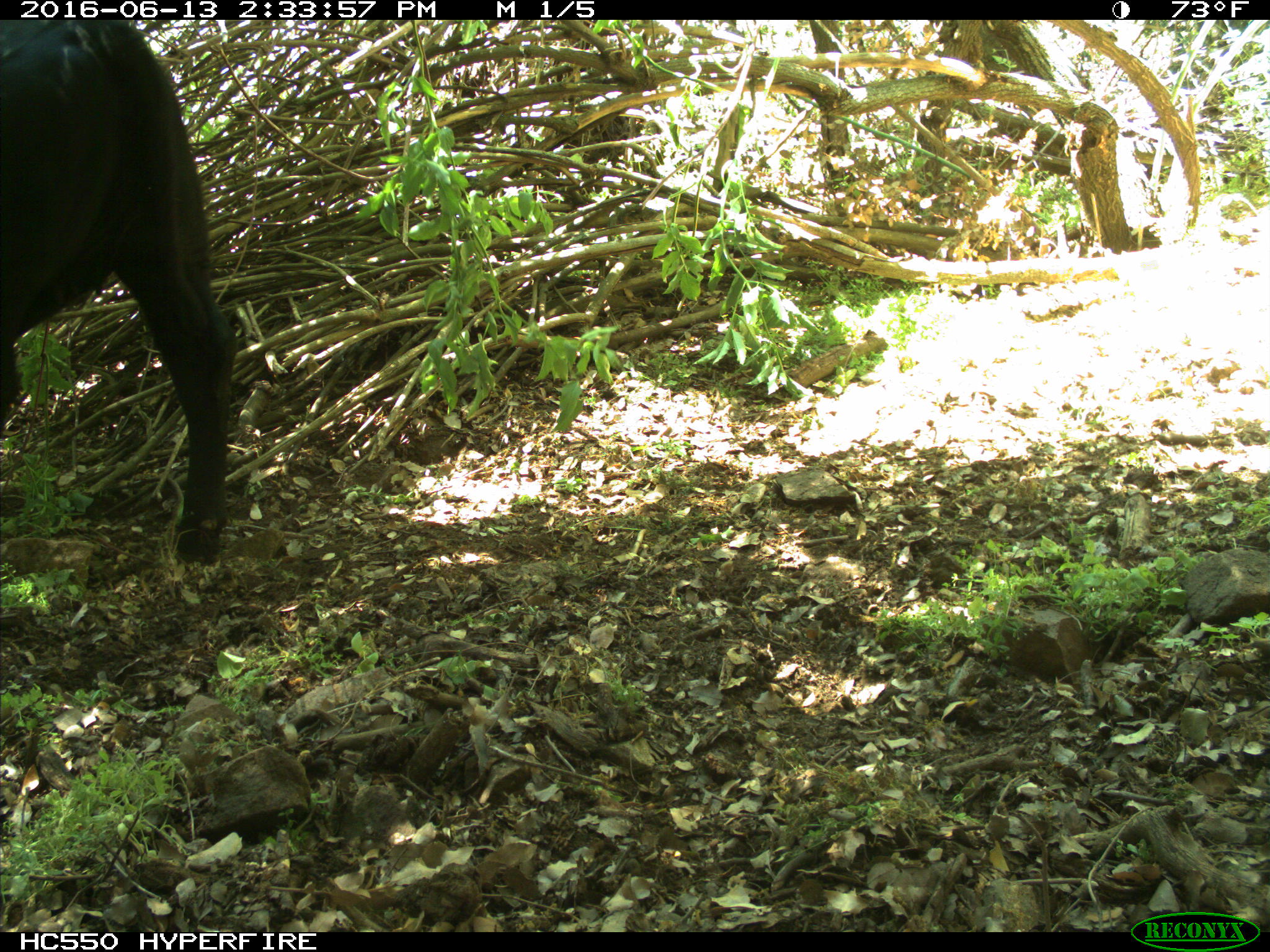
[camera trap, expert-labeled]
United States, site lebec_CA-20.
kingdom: Animalia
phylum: Chordata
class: Mammalia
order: Artiodactyla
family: Bovidae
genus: Bos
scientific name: Bos taurus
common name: domestic cow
Bos taurus (domestic cow).